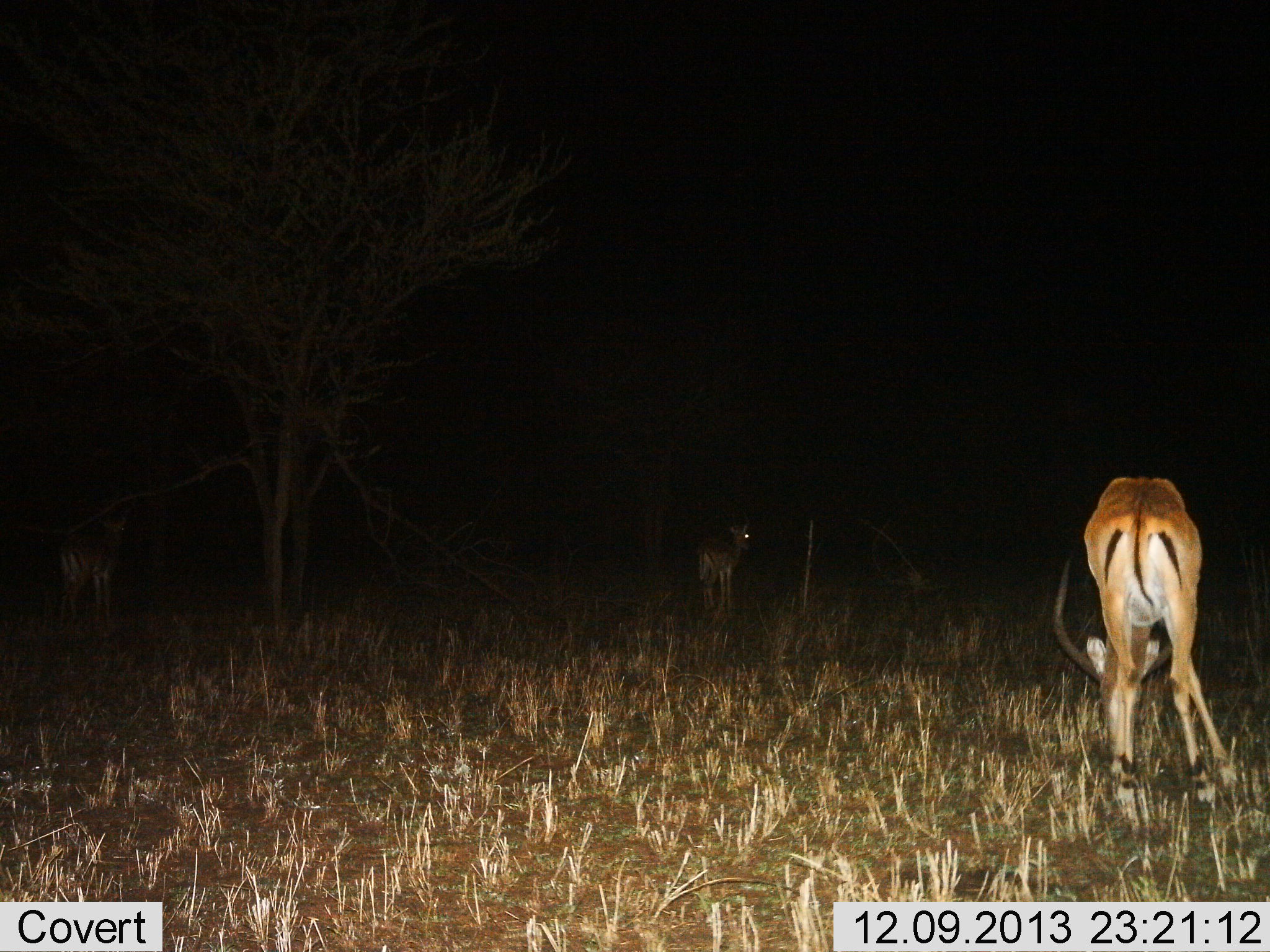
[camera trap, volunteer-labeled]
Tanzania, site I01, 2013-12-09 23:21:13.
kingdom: Animalia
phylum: Chordata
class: Mammalia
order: Artiodactyla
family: Bovidae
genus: Aepyceros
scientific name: Aepyceros melampus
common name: impala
Impala (Aepyceros melampus), count 3. Behavior (volunteer vote fractions): standing 90%, resting 0%, moving 0%, interacting 0%. Young present (vote fraction): 0%. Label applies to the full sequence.